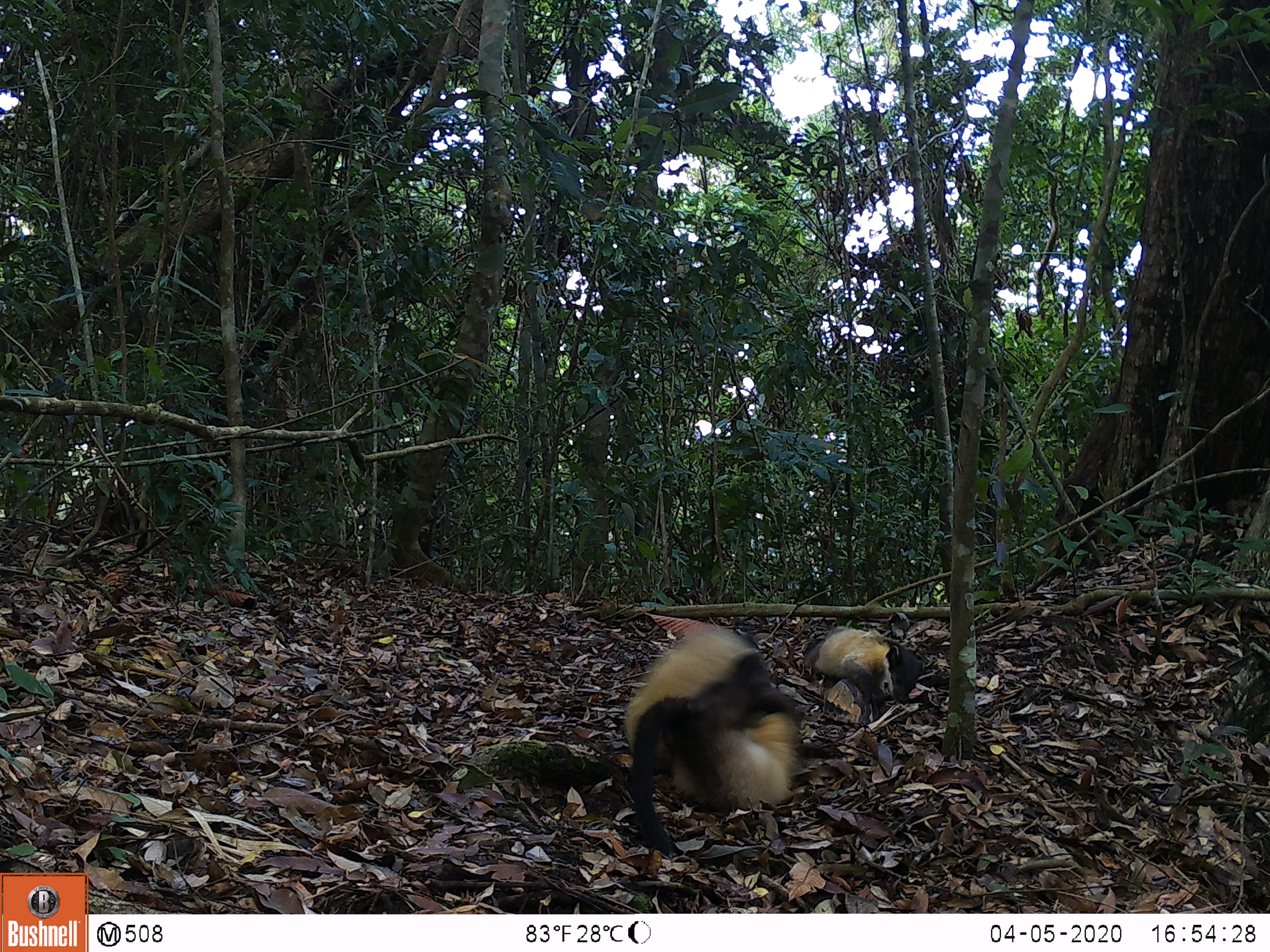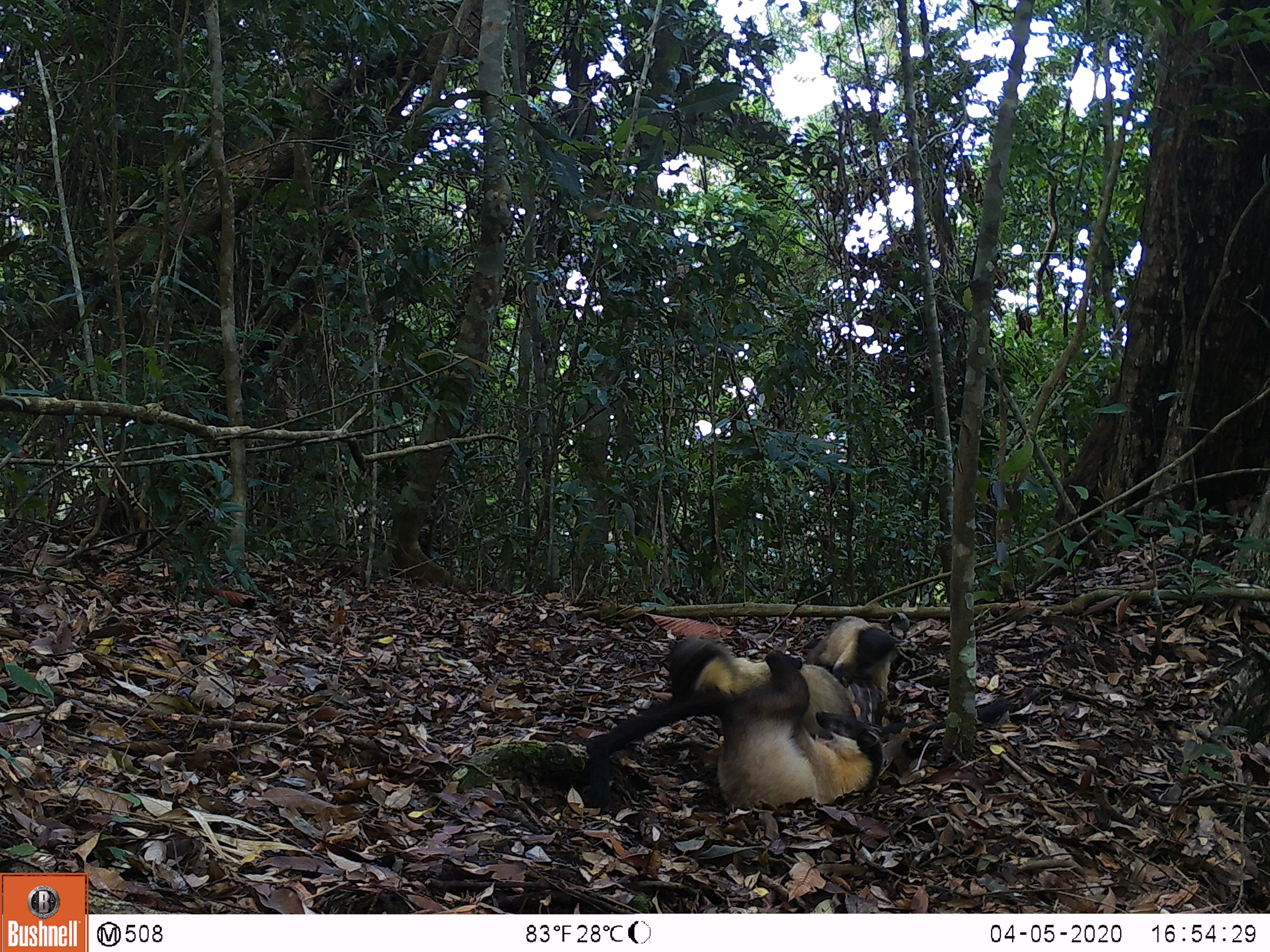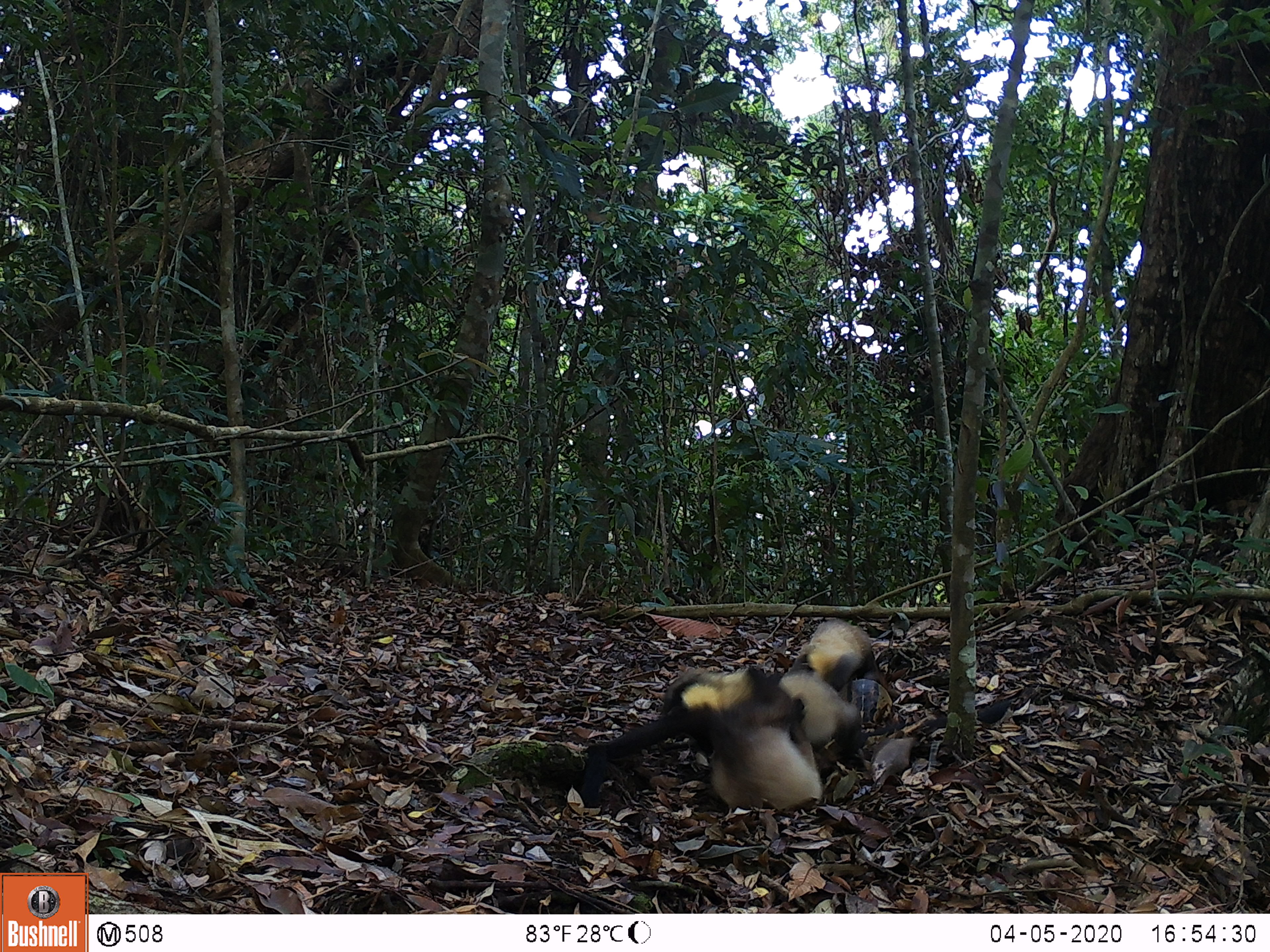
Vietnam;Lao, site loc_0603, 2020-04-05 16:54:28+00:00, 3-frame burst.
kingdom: Animalia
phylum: Chordata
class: Mammalia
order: Carnivora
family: Mustelidae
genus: Martes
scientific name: Martes flavigula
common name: yellow-throated marten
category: yellow throated marten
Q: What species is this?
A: Yellow throated marten (yellow-throated marten) (Martes flavigula).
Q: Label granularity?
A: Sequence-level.